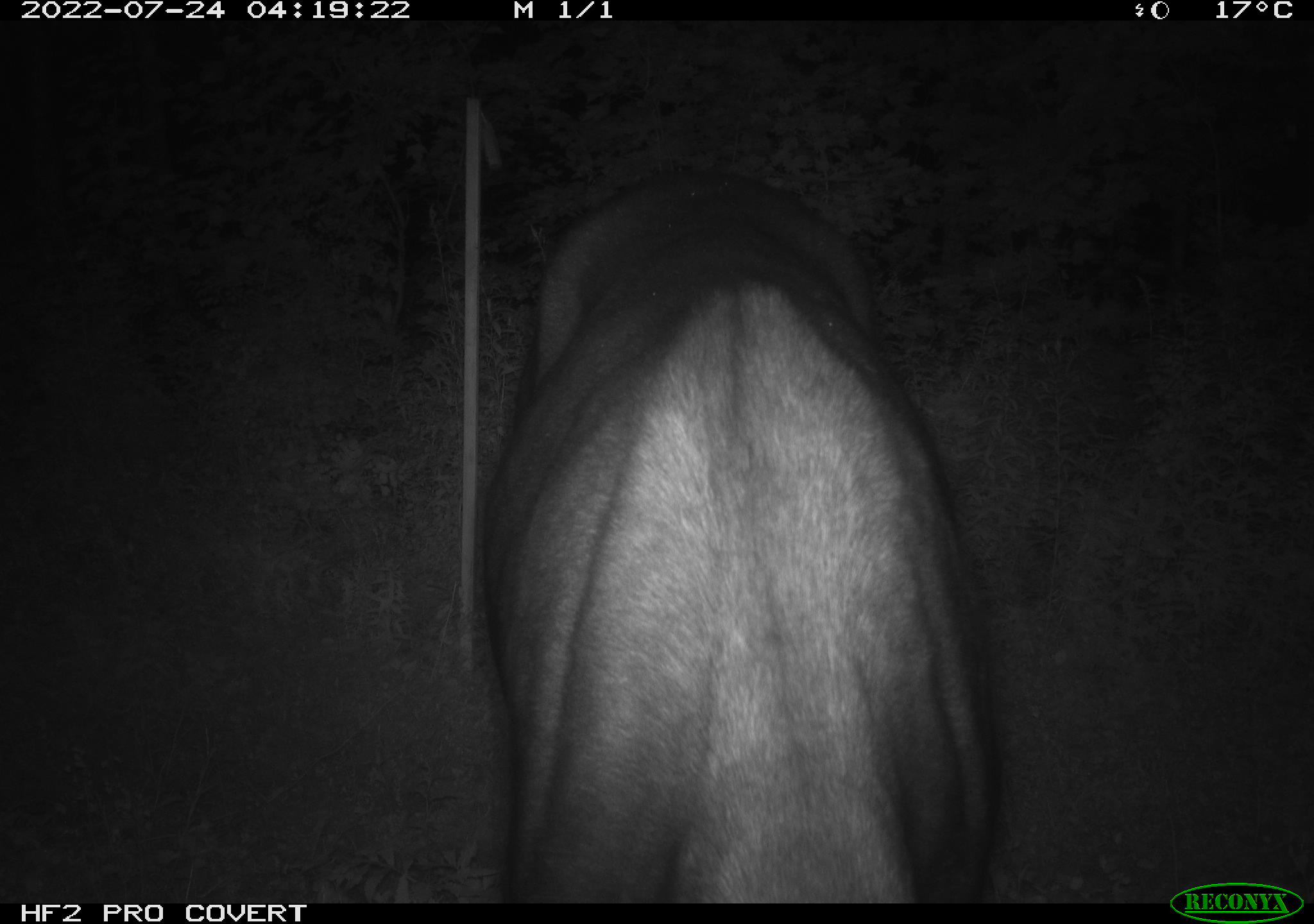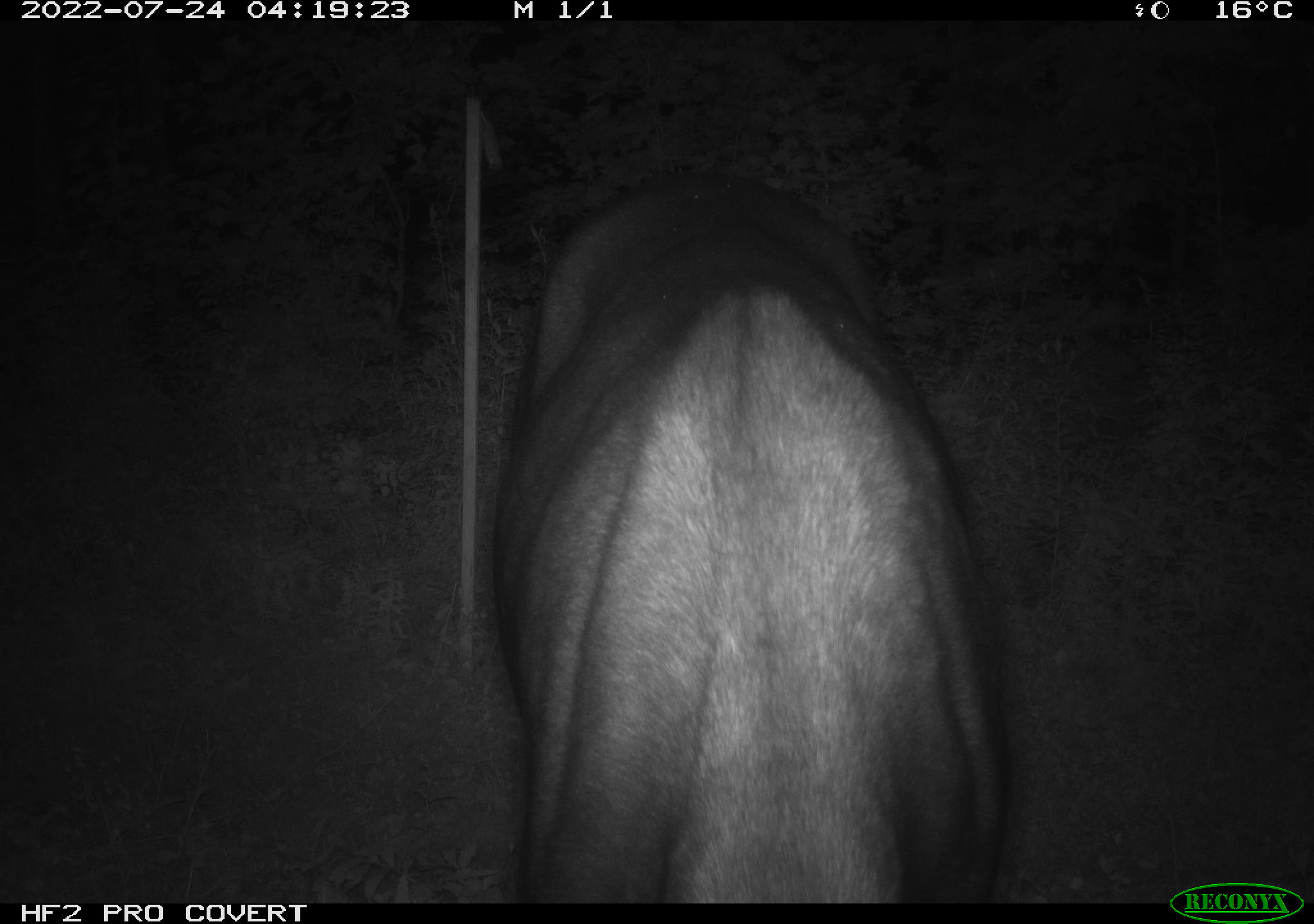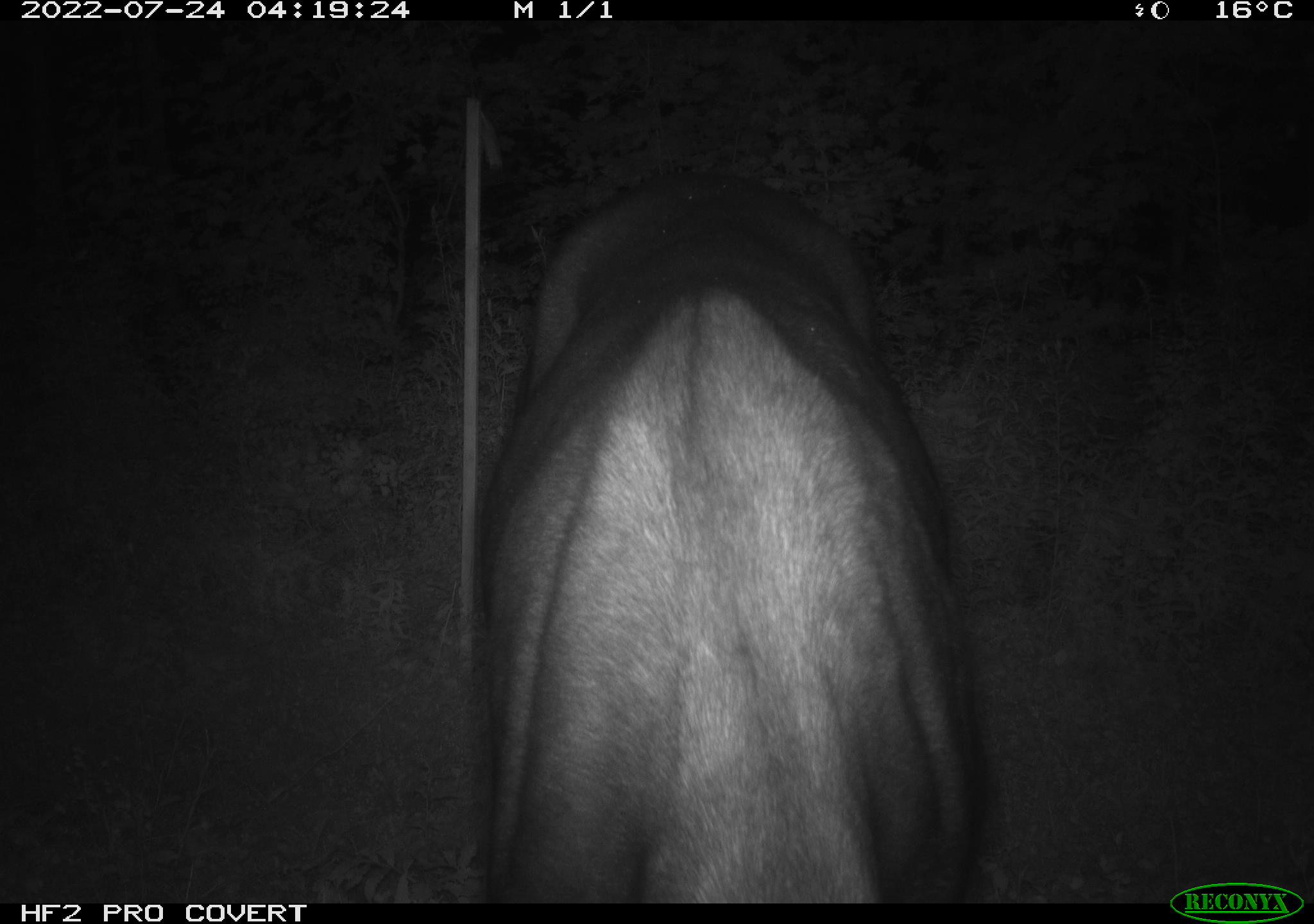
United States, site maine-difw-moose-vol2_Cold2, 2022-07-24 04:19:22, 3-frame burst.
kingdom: Animalia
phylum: Chordata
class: Mammalia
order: Artiodactyla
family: Cervidae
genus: Alces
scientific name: Alces alces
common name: moose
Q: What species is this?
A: Moose (Alces alces).